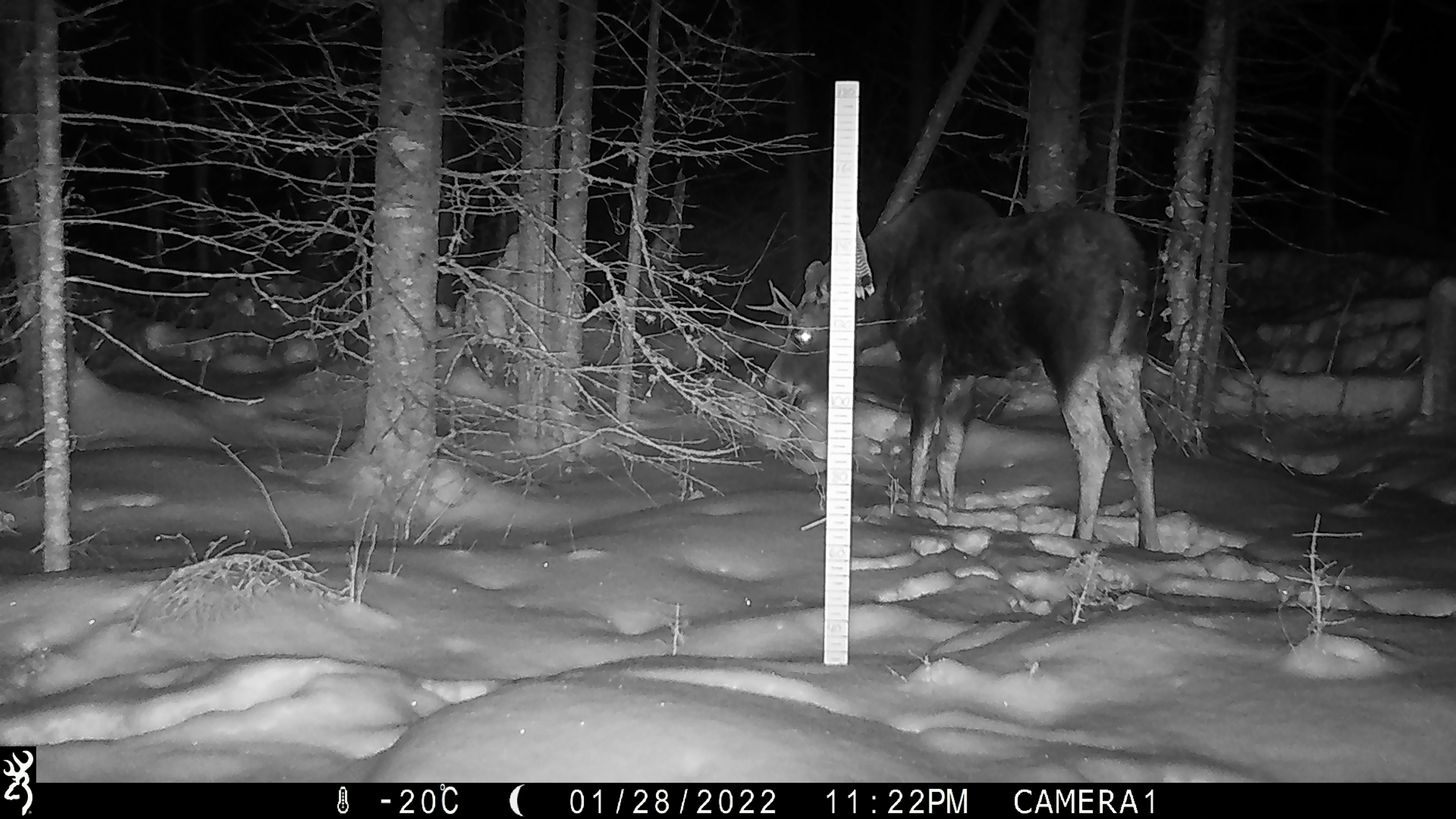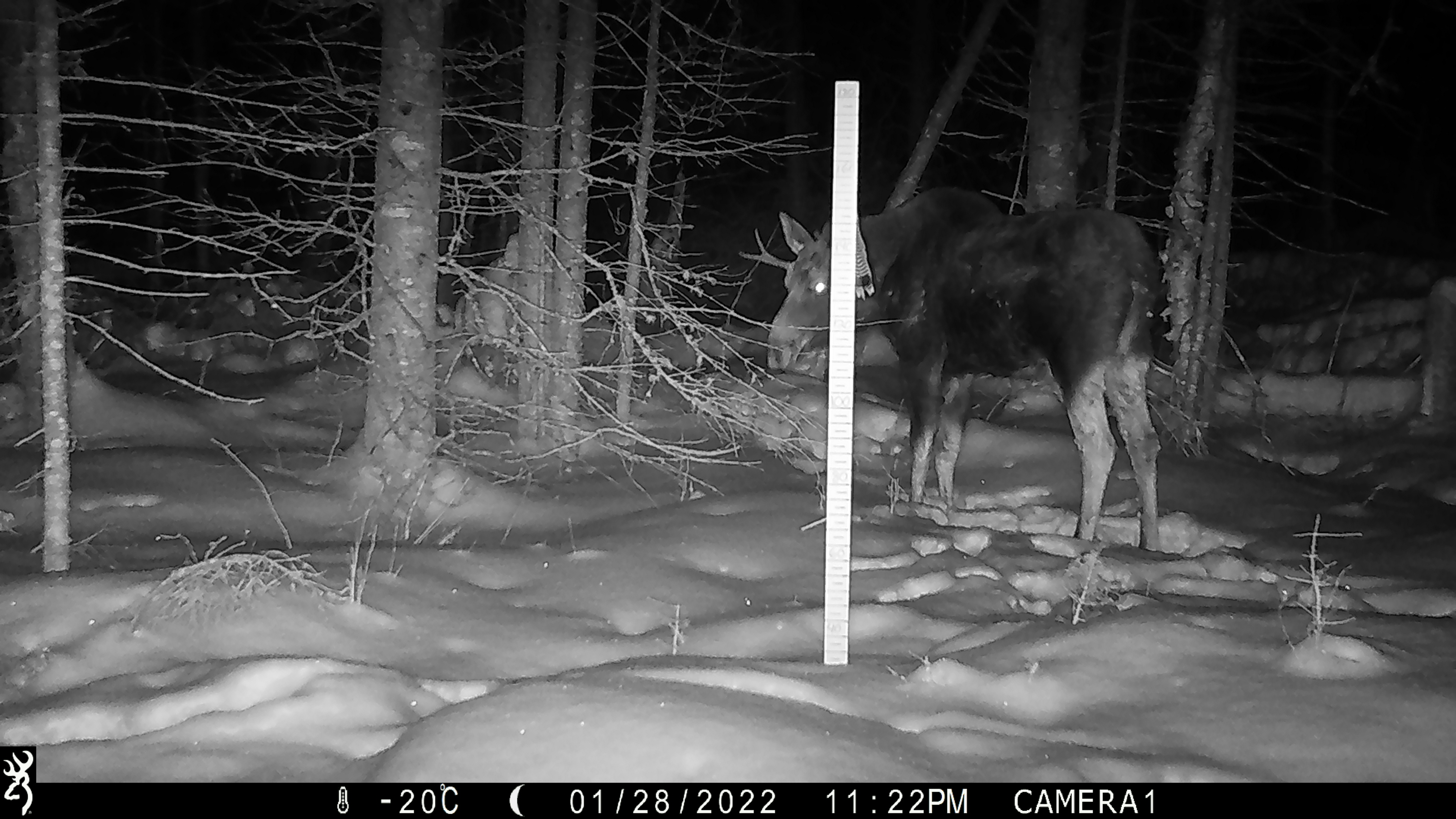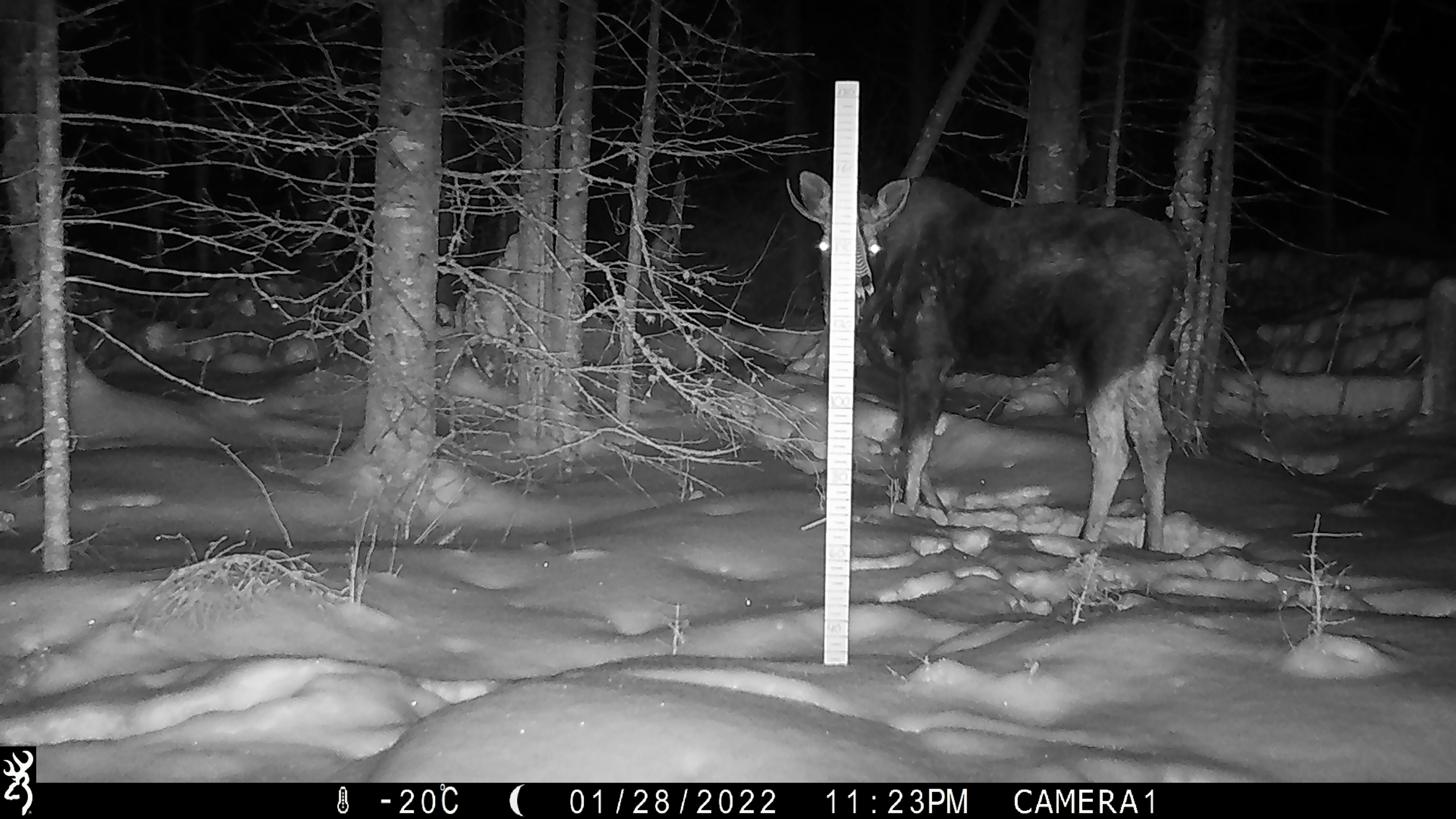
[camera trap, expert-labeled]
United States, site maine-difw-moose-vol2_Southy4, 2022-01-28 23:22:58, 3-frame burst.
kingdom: Animalia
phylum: Chordata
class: Mammalia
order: Artiodactyla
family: Cervidae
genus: Alces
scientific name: Alces alces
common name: moose